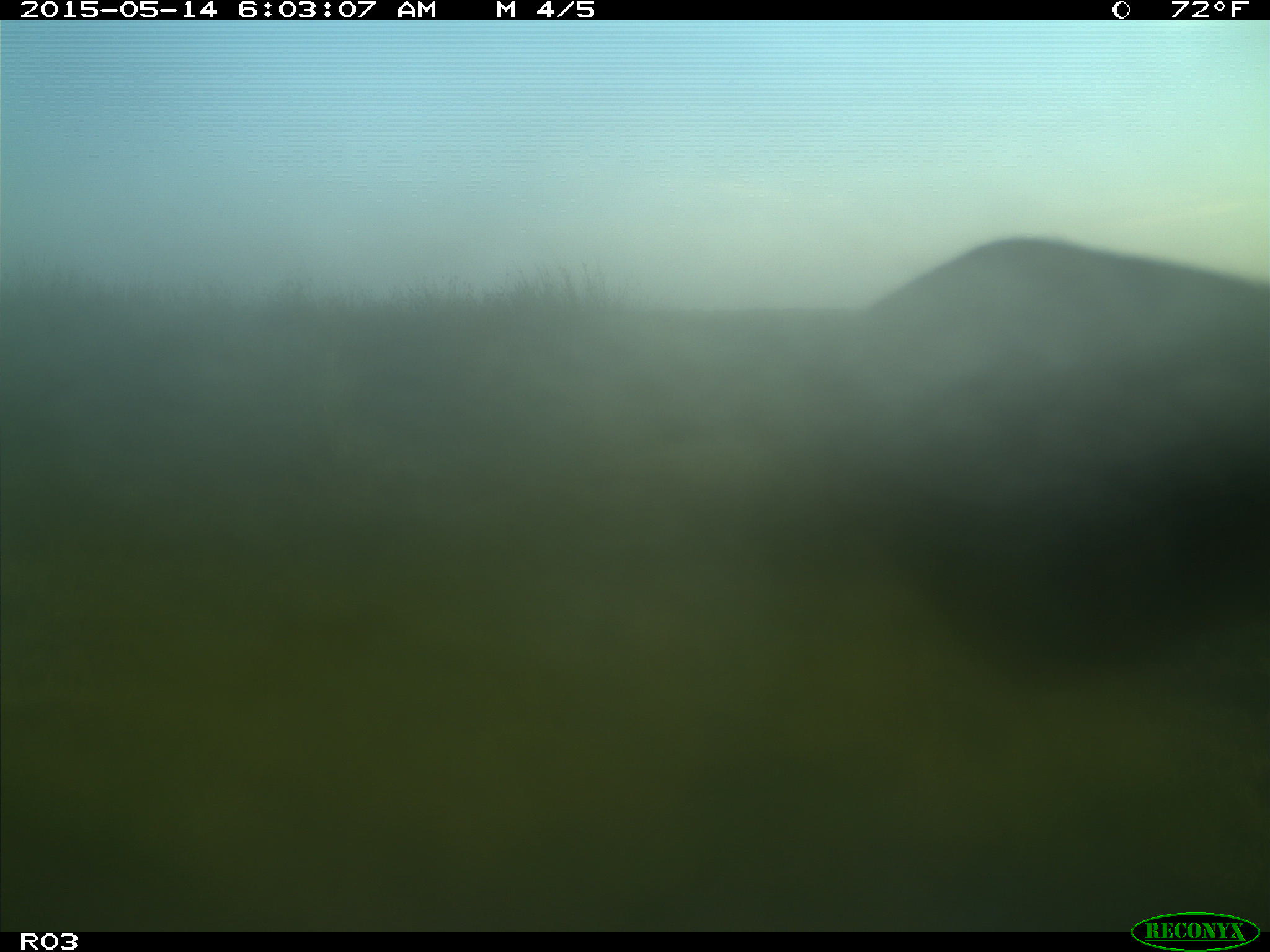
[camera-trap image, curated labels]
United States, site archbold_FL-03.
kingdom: Animalia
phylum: Chordata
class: Mammalia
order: Artiodactyla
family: Bovidae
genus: Bos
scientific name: Bos taurus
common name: domestic cow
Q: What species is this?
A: Bos taurus (domestic cow).